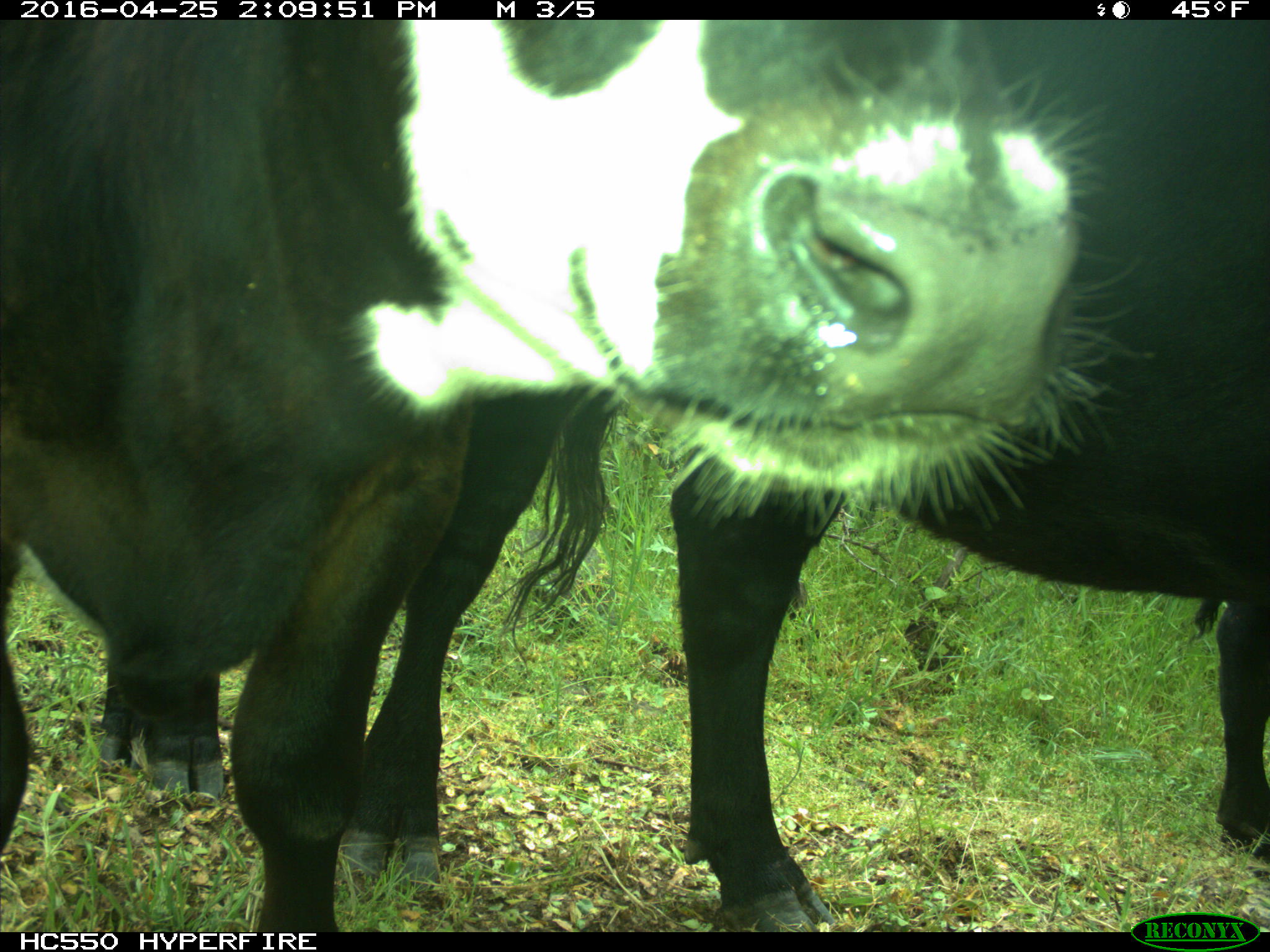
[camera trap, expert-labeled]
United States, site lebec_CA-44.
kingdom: Animalia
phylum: Chordata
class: Mammalia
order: Artiodactyla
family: Bovidae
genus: Bos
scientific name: Bos taurus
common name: domestic cow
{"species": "Bos taurus (domestic cow)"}